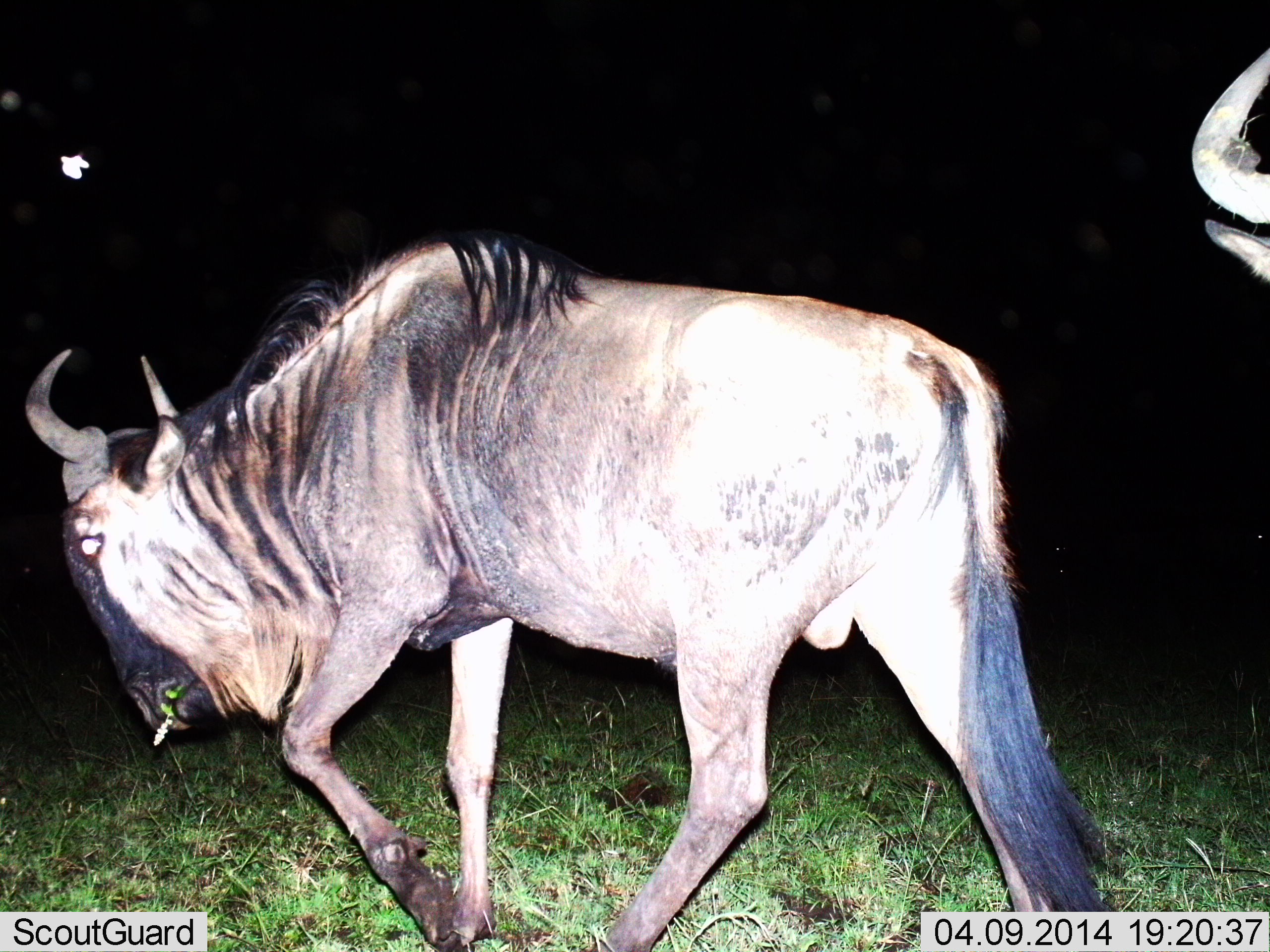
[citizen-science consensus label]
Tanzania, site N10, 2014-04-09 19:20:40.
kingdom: Animalia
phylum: Chordata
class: Mammalia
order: Artiodactyla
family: Bovidae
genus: Connochaetes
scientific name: Connochaetes taurinus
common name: blue wildebeest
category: wildebeest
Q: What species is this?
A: Wildebeest (blue wildebeest) (Connochaetes taurinus).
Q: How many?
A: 2.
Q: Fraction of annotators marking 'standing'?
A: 10%.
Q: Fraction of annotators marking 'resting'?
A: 0%.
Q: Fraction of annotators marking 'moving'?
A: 80%.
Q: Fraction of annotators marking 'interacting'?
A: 0%.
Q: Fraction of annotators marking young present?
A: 0%.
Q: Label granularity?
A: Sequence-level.